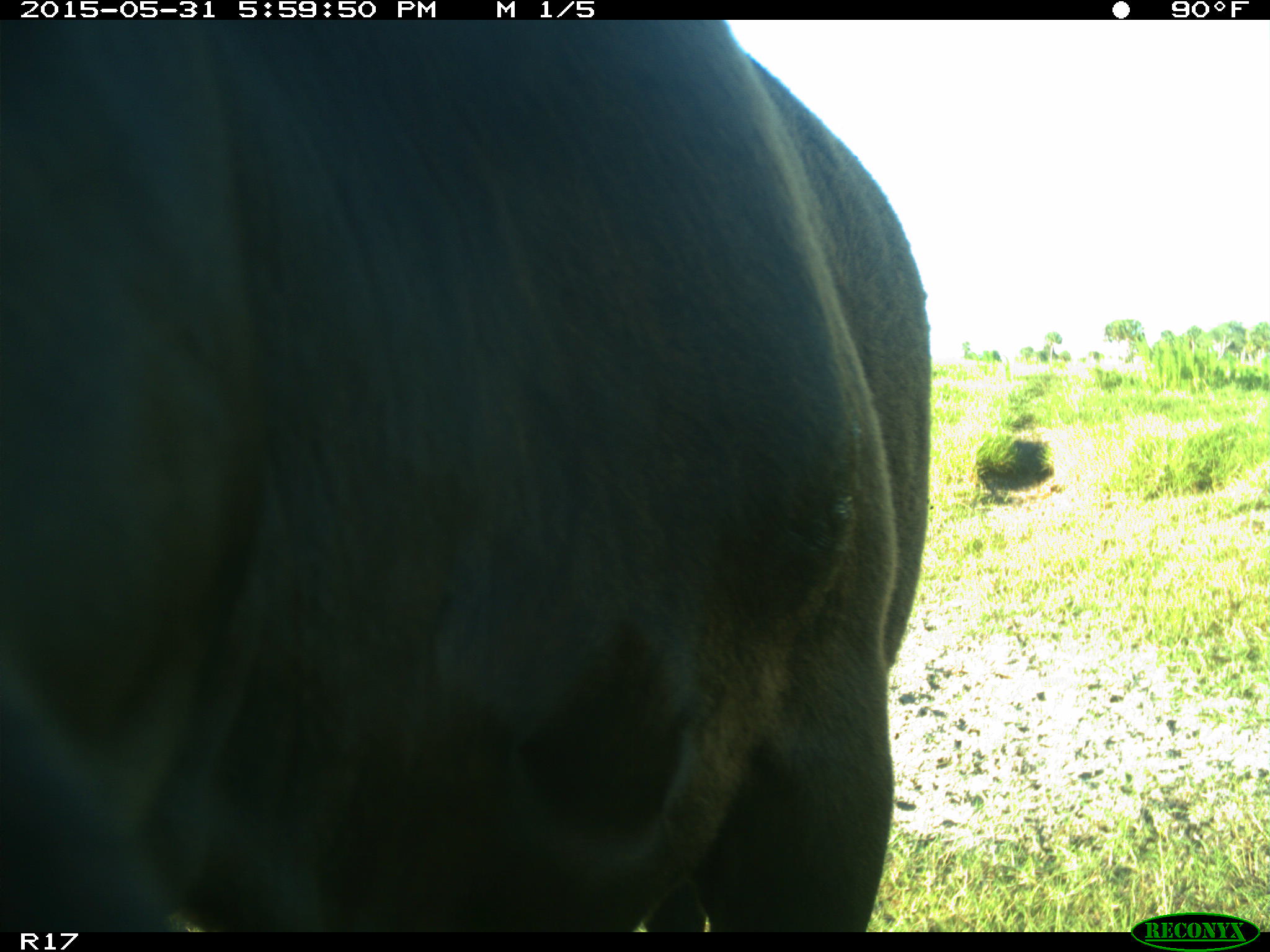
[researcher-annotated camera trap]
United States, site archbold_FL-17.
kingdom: Animalia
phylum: Chordata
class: Mammalia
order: Artiodactyla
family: Bovidae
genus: Bos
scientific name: Bos taurus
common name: domestic cow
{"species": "Bos taurus (domestic cow)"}